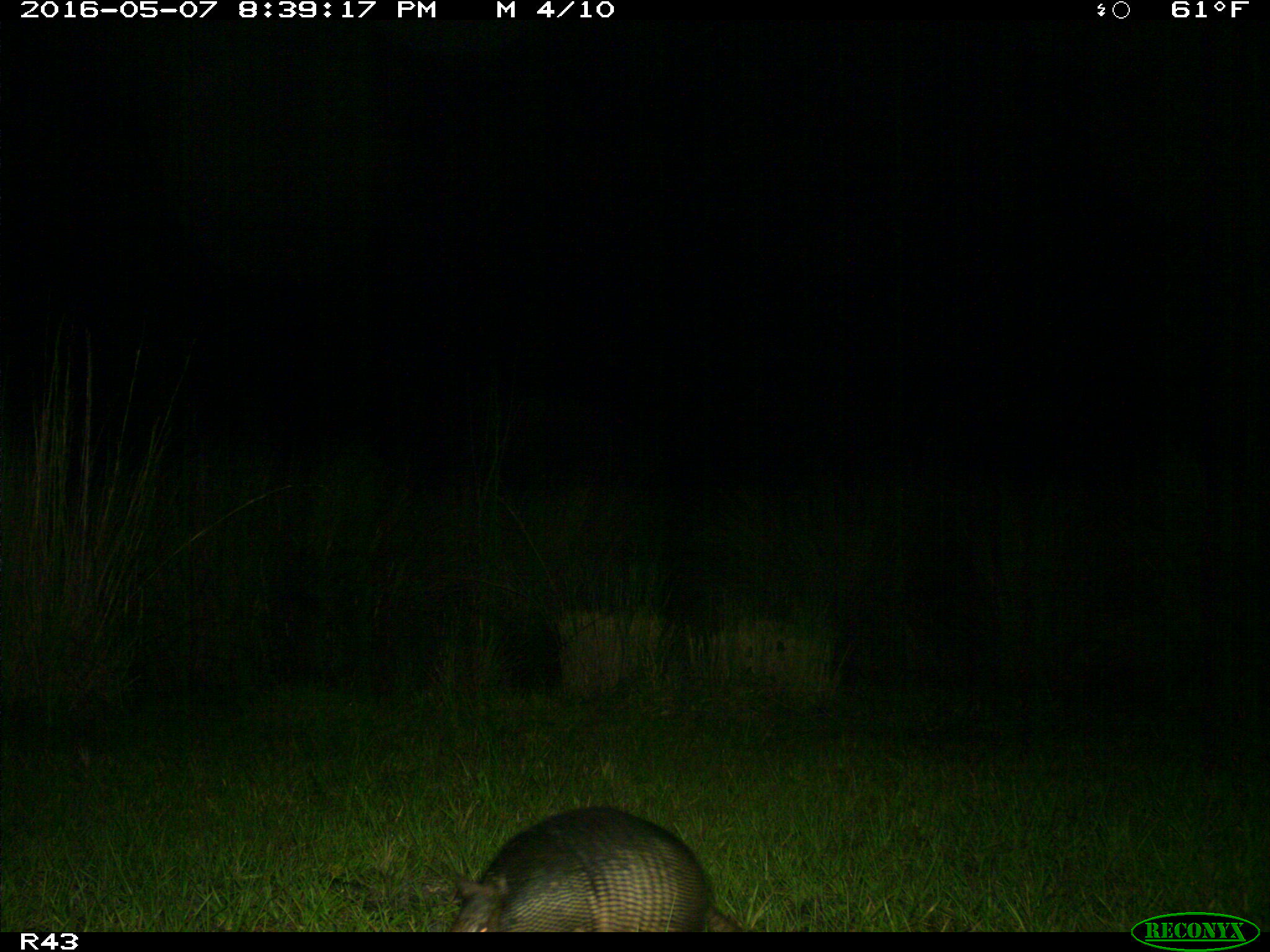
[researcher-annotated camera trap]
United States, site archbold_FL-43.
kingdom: Animalia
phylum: Chordata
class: Mammalia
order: Cingulata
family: Dasypodidae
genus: Dasypus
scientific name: Dasypus novemcinctus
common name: nine-banded armadillo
Dasypus novemcinctus (nine-banded armadillo).